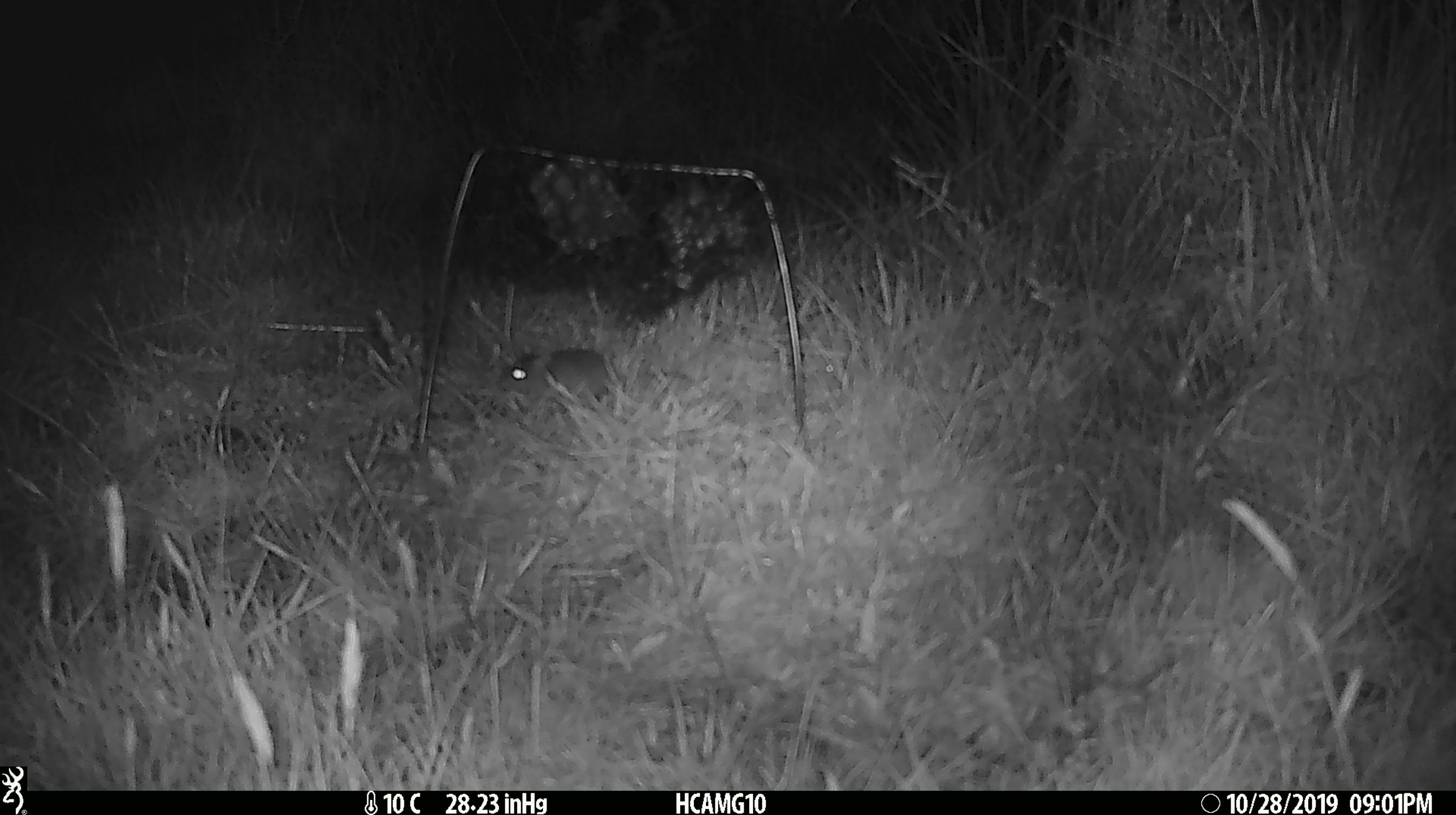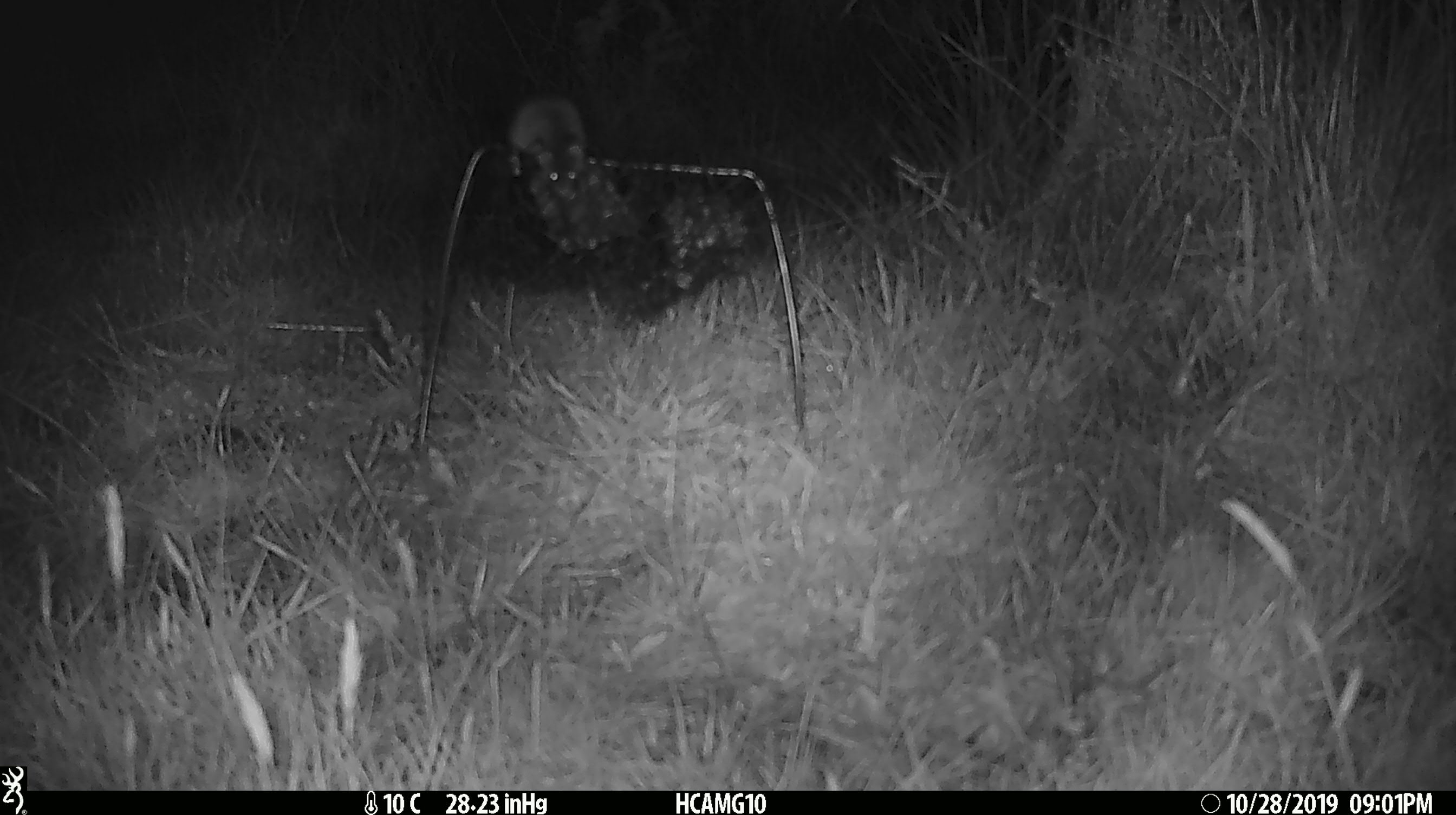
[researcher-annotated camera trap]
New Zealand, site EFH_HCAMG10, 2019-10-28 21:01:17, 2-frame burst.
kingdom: Animalia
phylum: Chordata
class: Mammalia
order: Rodentia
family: Muridae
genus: Mus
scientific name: Mus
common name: mouse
Mouse (Mus).